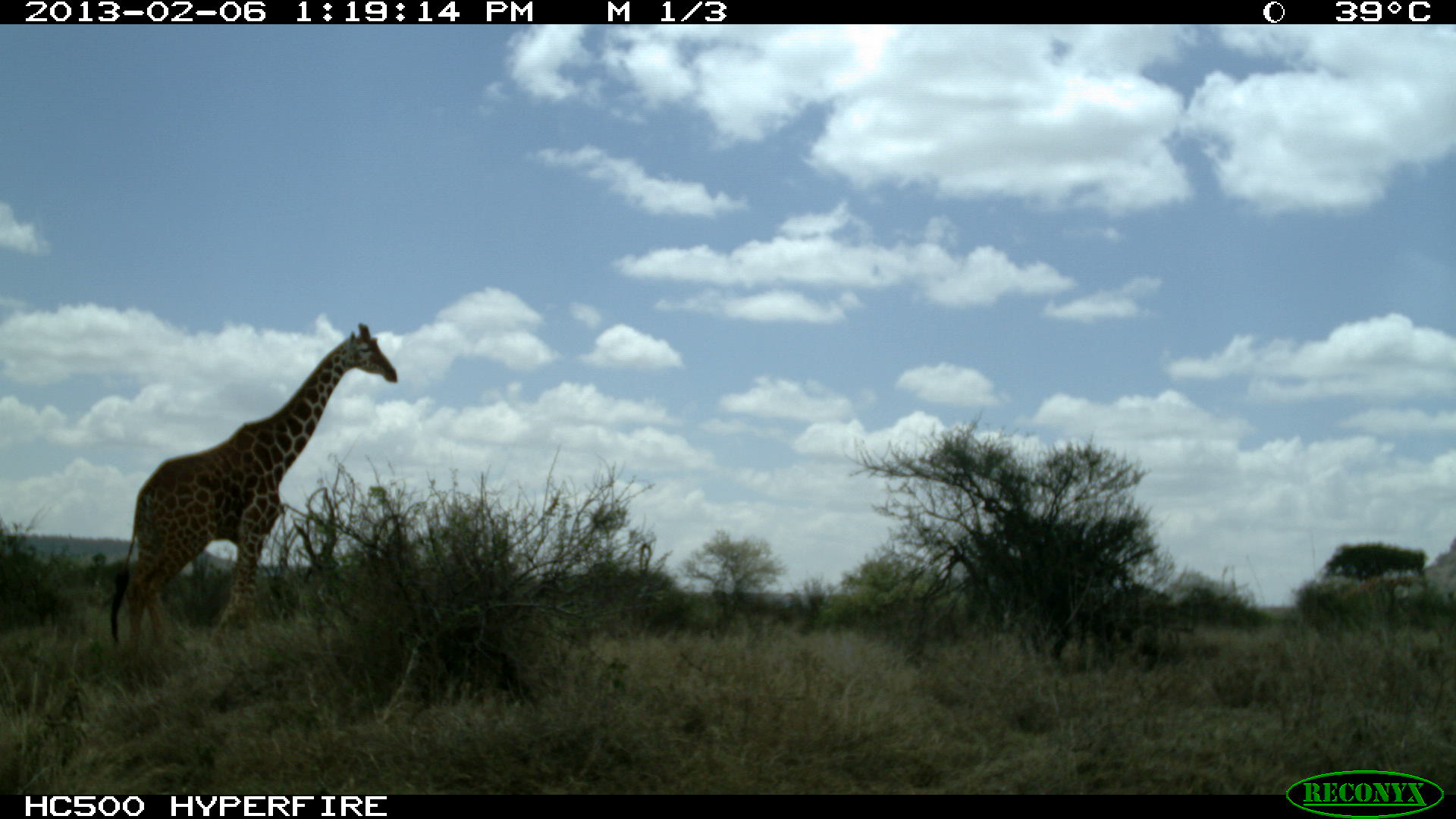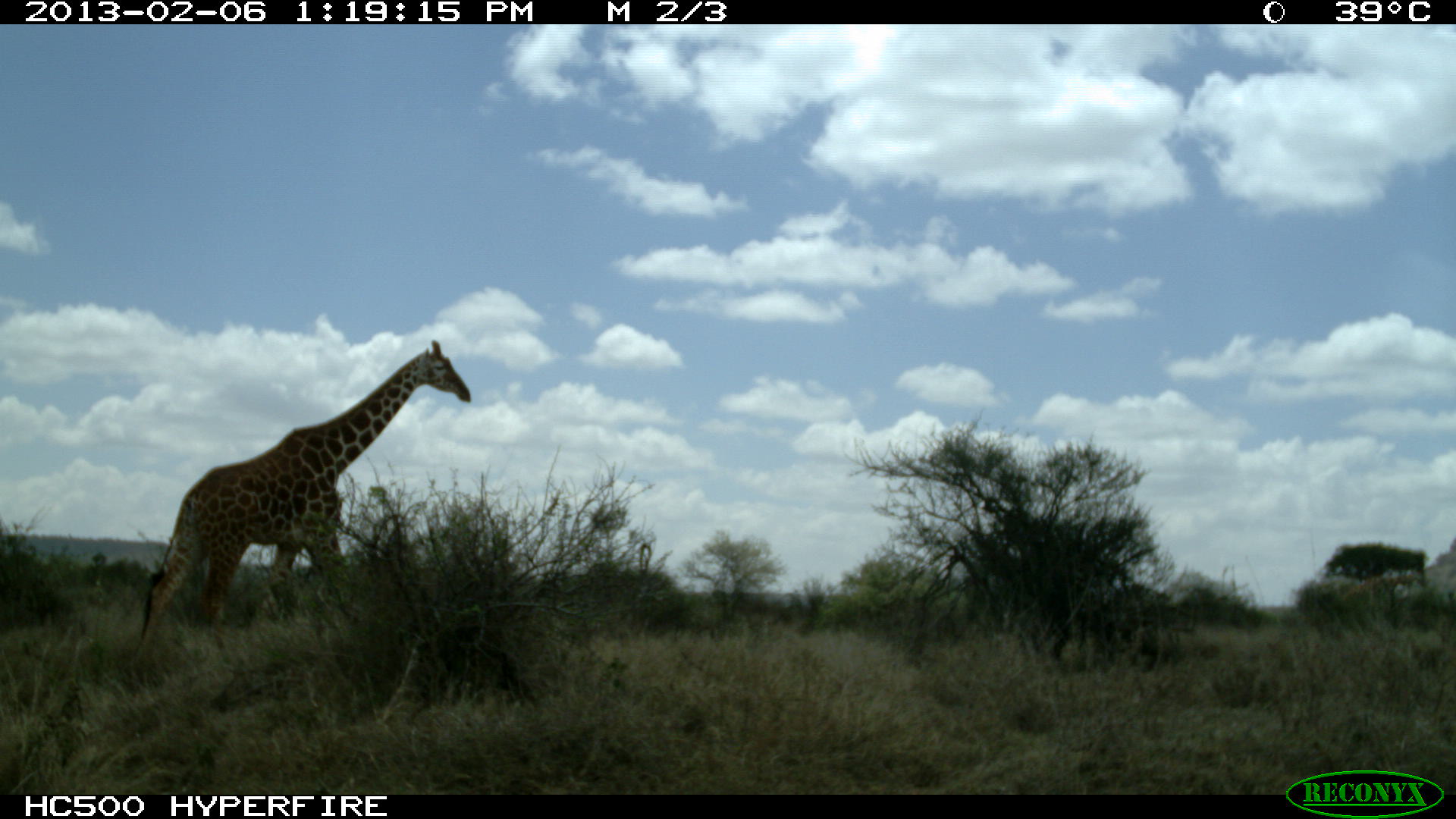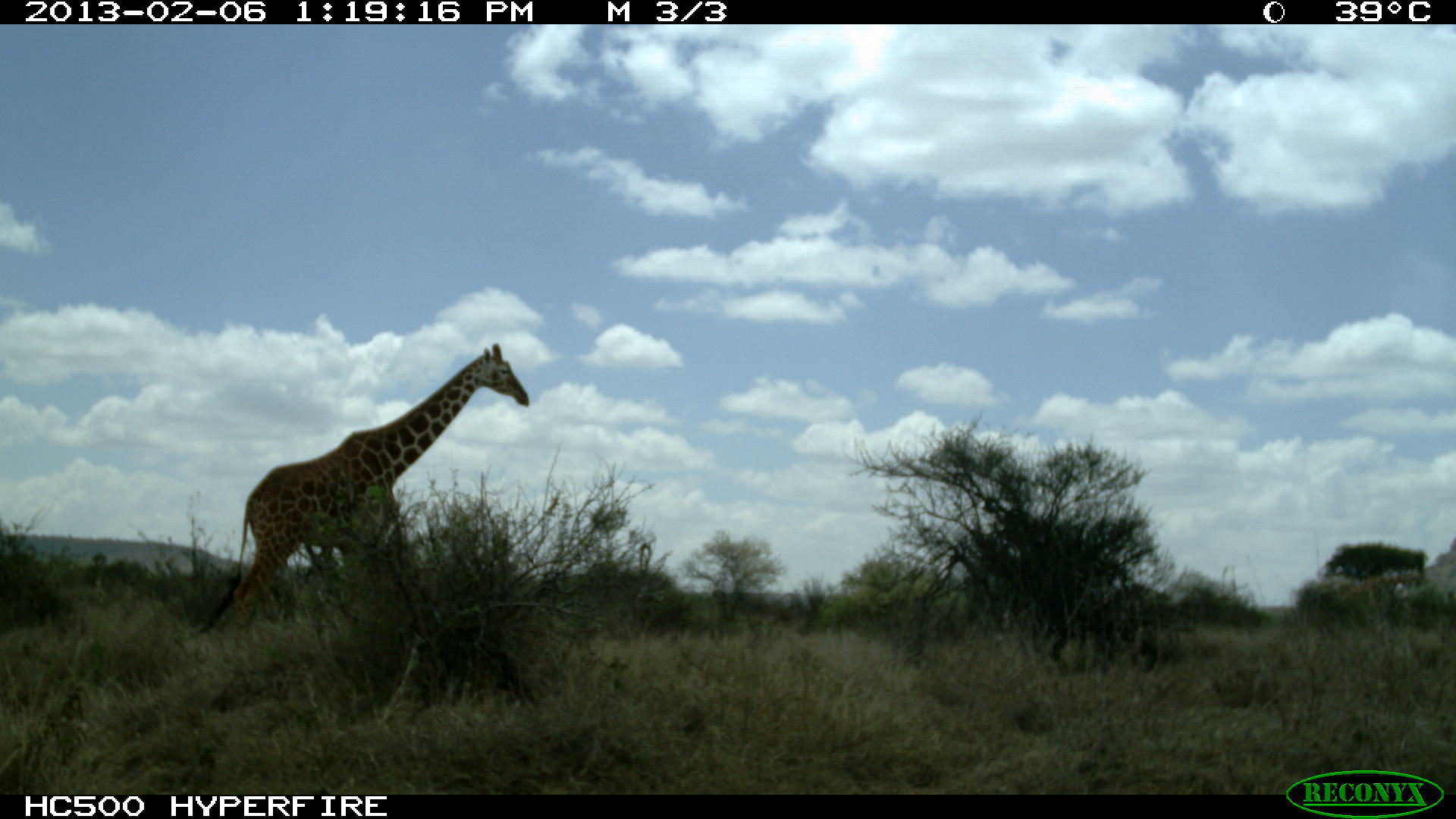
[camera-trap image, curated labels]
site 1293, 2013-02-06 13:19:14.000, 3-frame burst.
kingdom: Animalia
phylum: Chordata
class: Mammalia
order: Artiodactyla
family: Giraffidae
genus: Giraffa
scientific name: Giraffa camelopardalis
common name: giraffe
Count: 2.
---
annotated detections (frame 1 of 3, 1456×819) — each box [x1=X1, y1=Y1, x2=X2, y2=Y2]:
giraffa camelopardalis: [x1=105, y1=321, x2=397, y2=646]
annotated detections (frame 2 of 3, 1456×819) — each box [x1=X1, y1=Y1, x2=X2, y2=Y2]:
giraffa camelopardalis: [x1=136, y1=340, x2=469, y2=640]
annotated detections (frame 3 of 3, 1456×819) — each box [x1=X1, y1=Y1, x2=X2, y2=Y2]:
giraffa camelopardalis: [x1=190, y1=340, x2=529, y2=640]